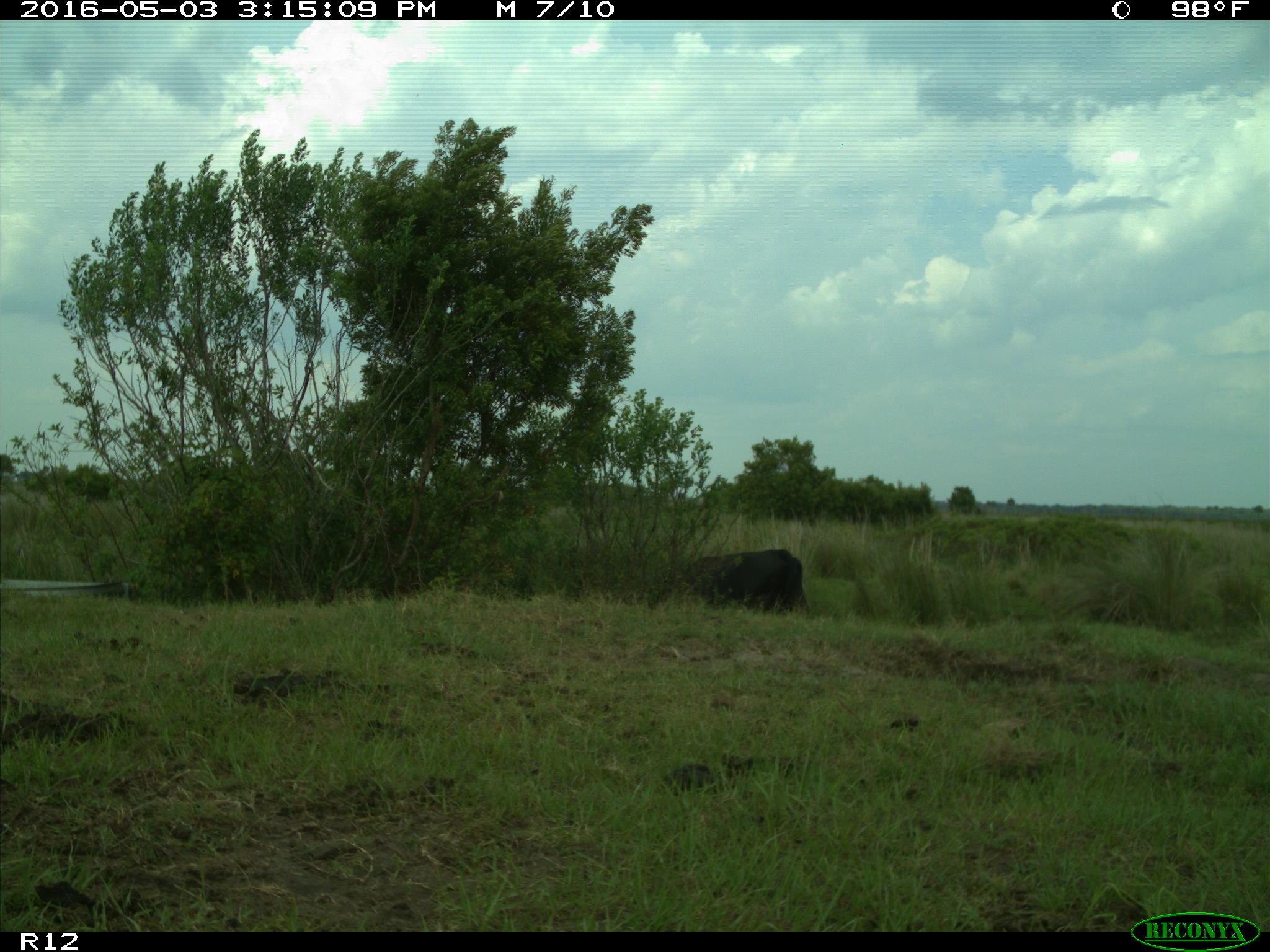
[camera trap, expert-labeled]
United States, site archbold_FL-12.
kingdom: Animalia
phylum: Chordata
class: Mammalia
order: Artiodactyla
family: Bovidae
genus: Bos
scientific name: Bos taurus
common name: domestic cow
Bos taurus (domestic cow).